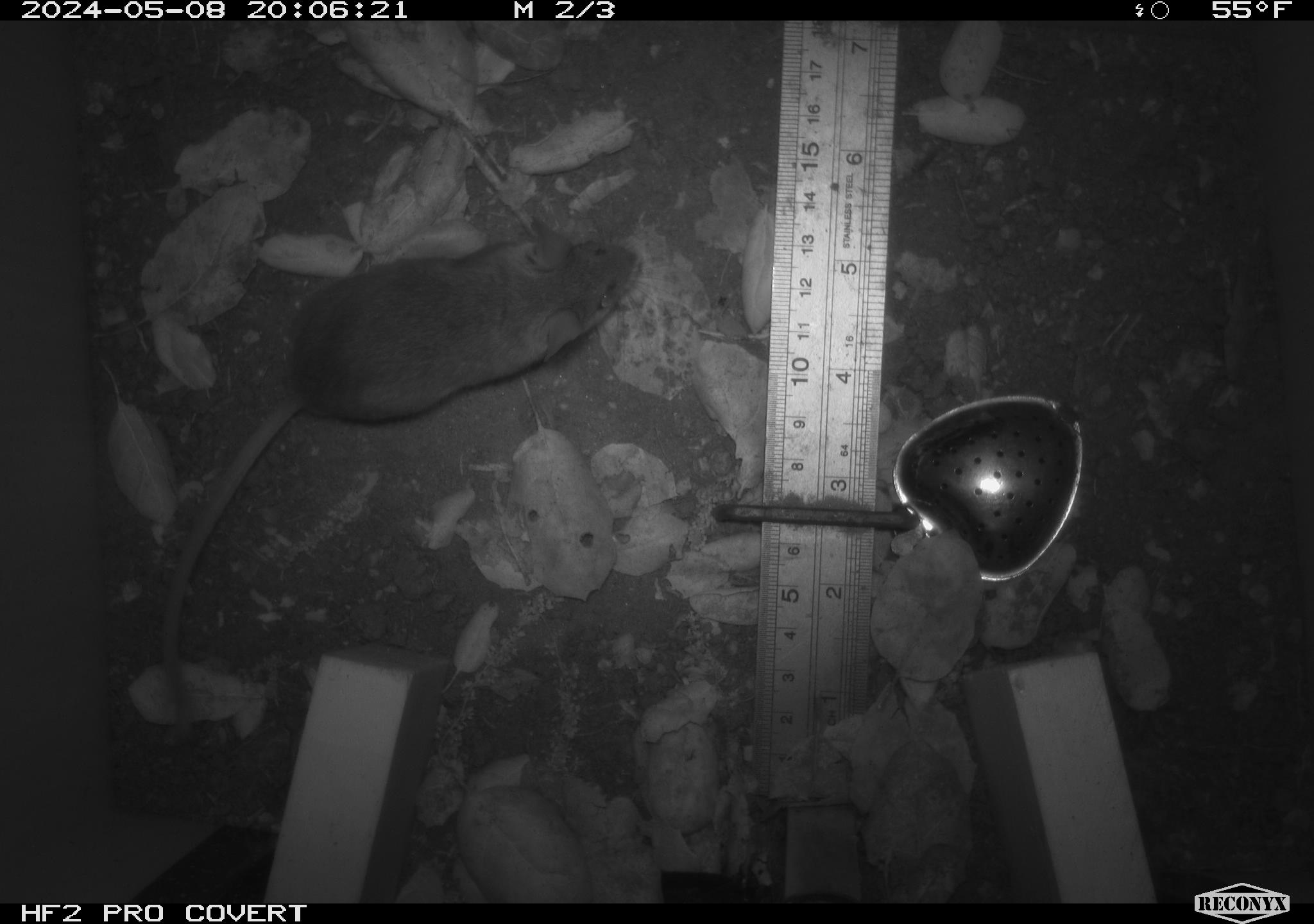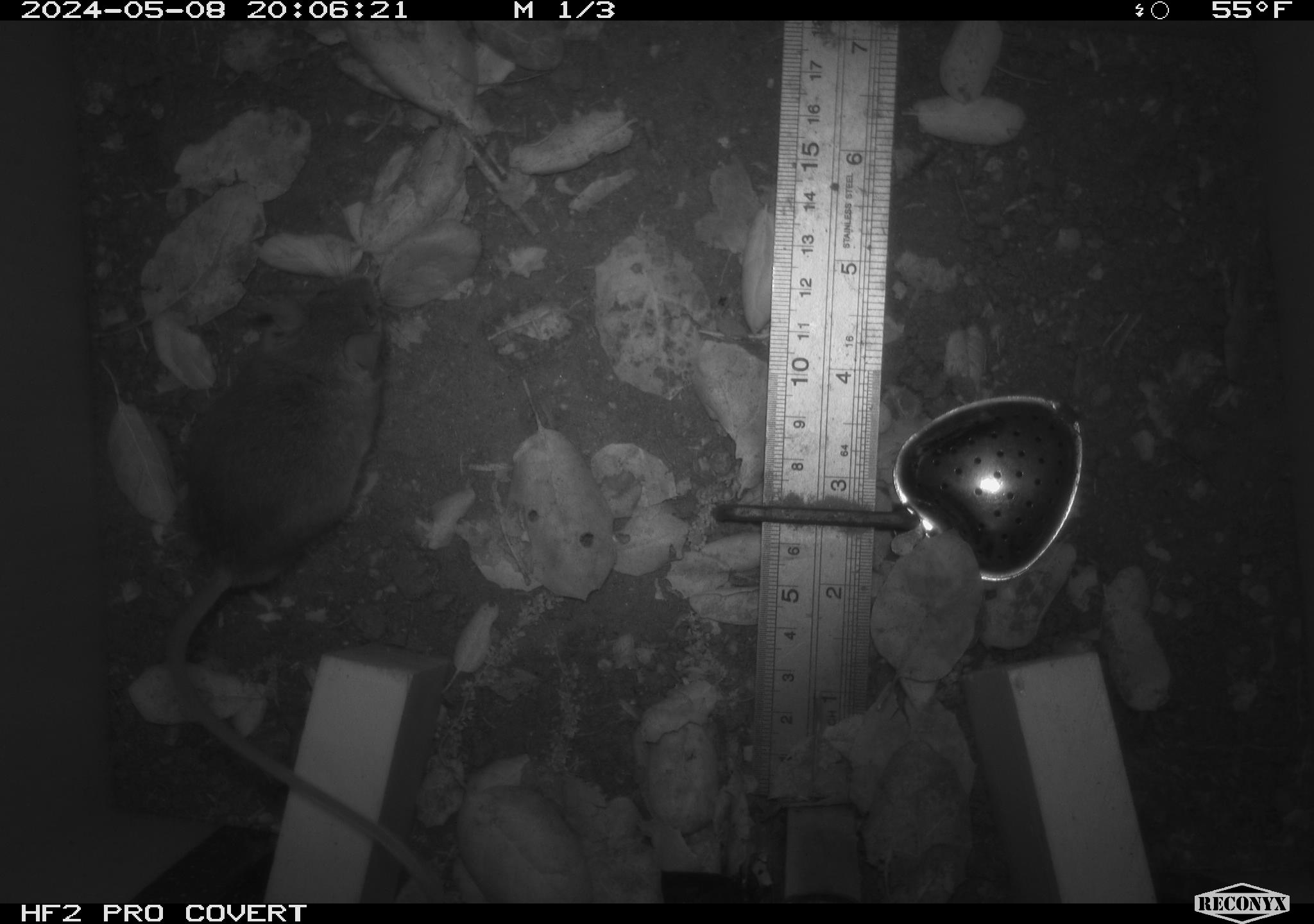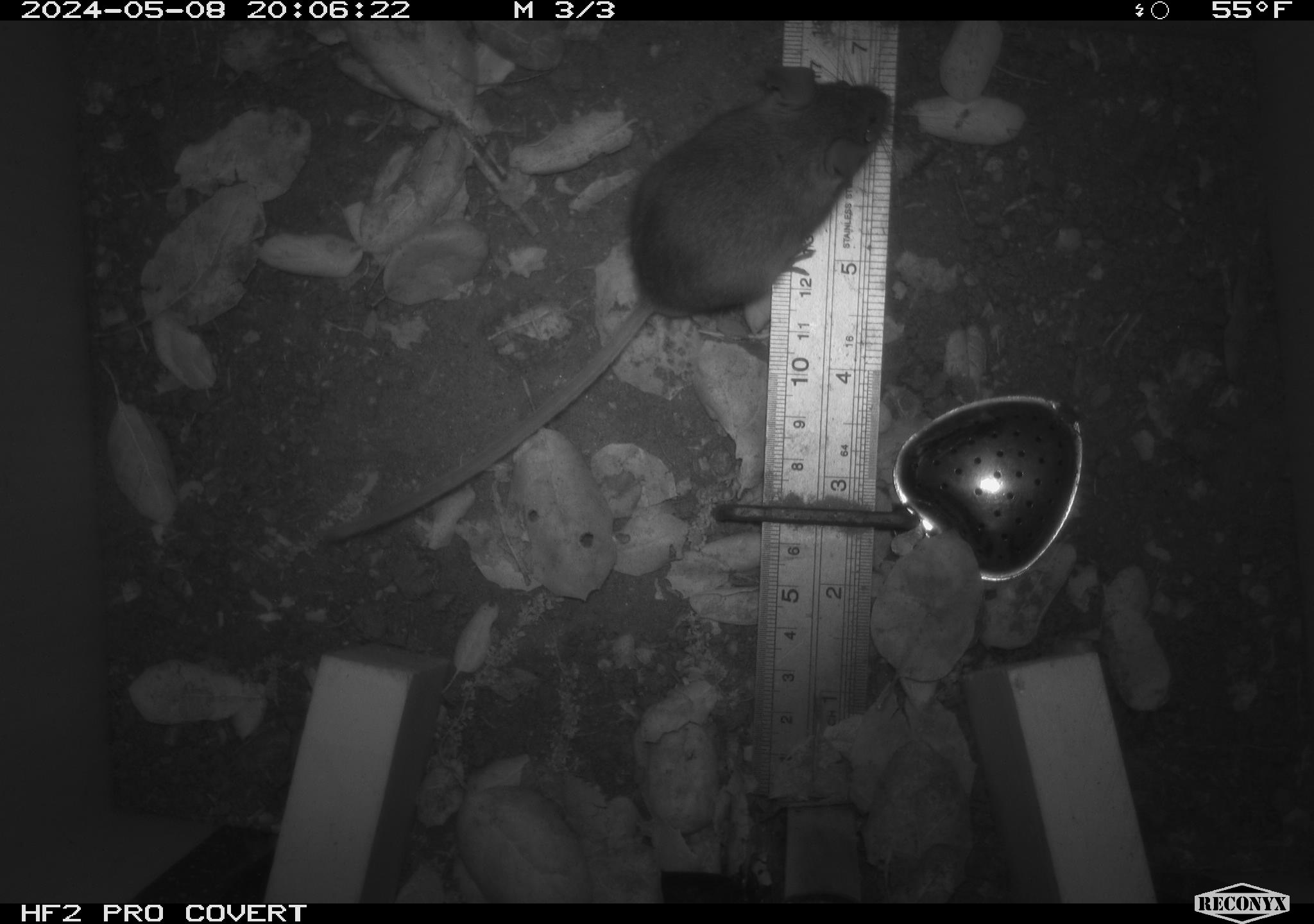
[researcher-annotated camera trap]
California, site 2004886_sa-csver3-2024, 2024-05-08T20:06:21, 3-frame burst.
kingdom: Animalia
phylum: Chordata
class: Mammalia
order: Rodentia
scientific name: Rodentia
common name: rodent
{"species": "rodent (Rodentia)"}